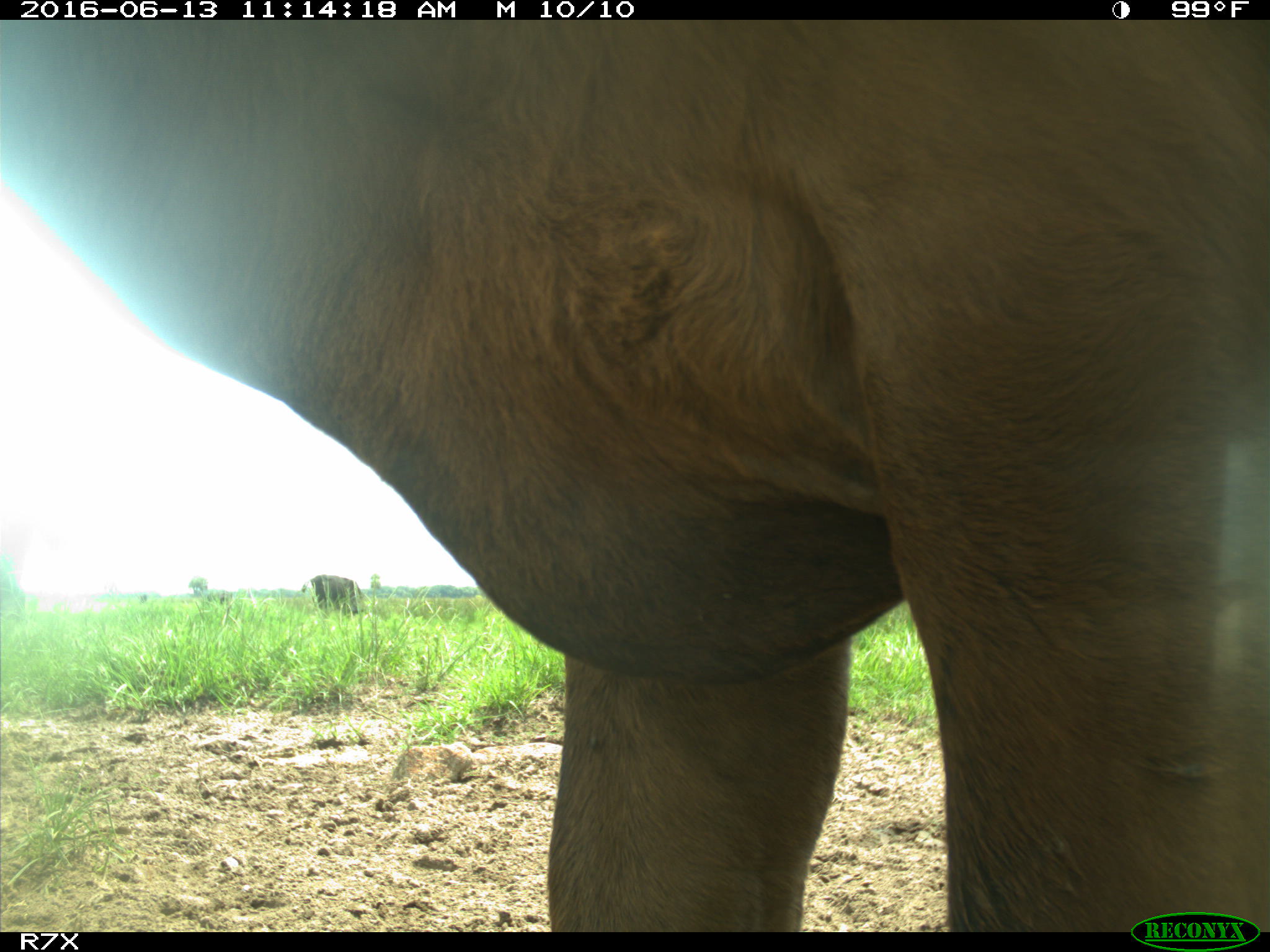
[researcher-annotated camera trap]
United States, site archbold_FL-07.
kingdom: Animalia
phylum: Chordata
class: Mammalia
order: Artiodactyla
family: Bovidae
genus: Bos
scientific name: Bos taurus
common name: domestic cow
Bos taurus (domestic cow).